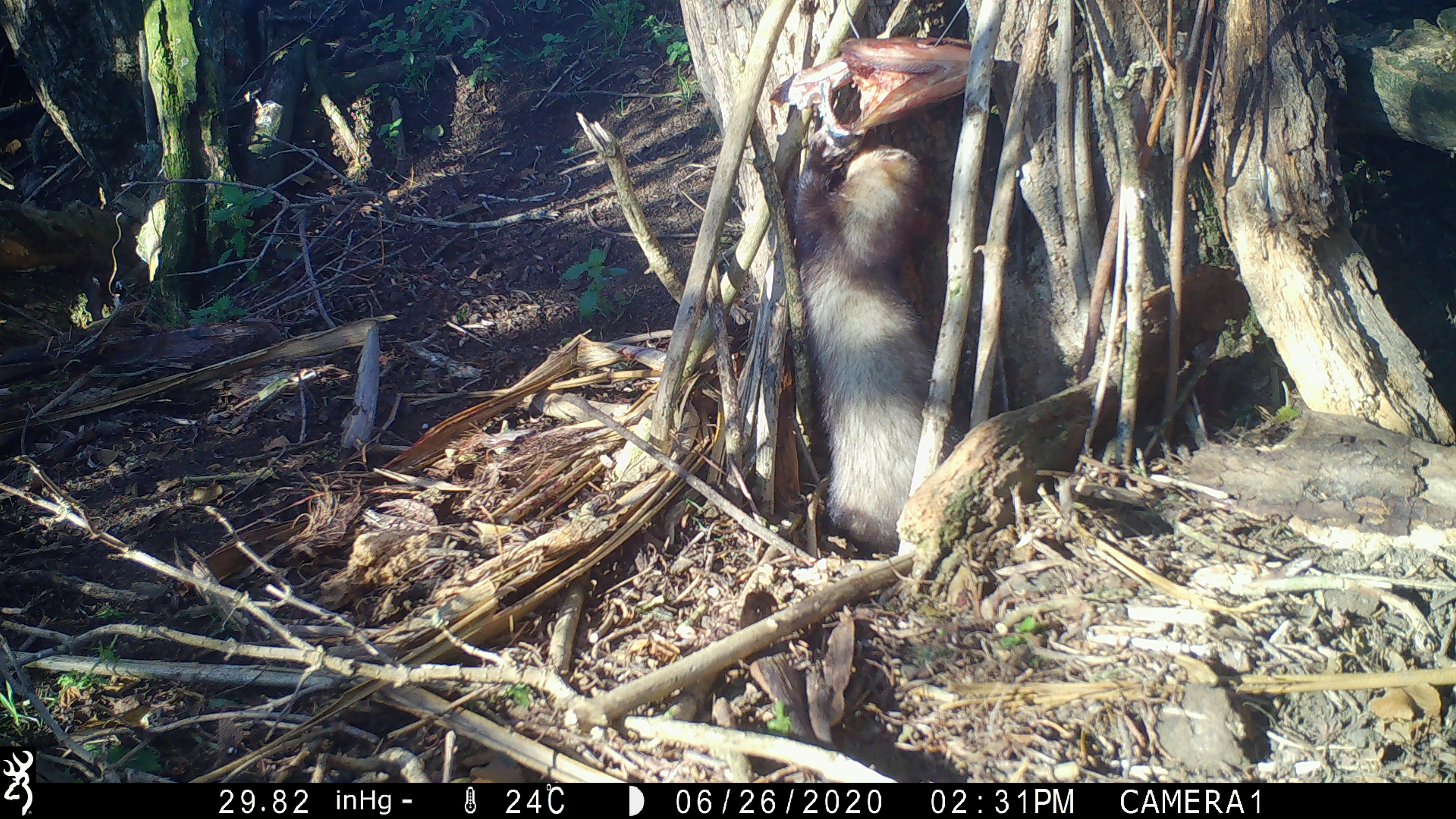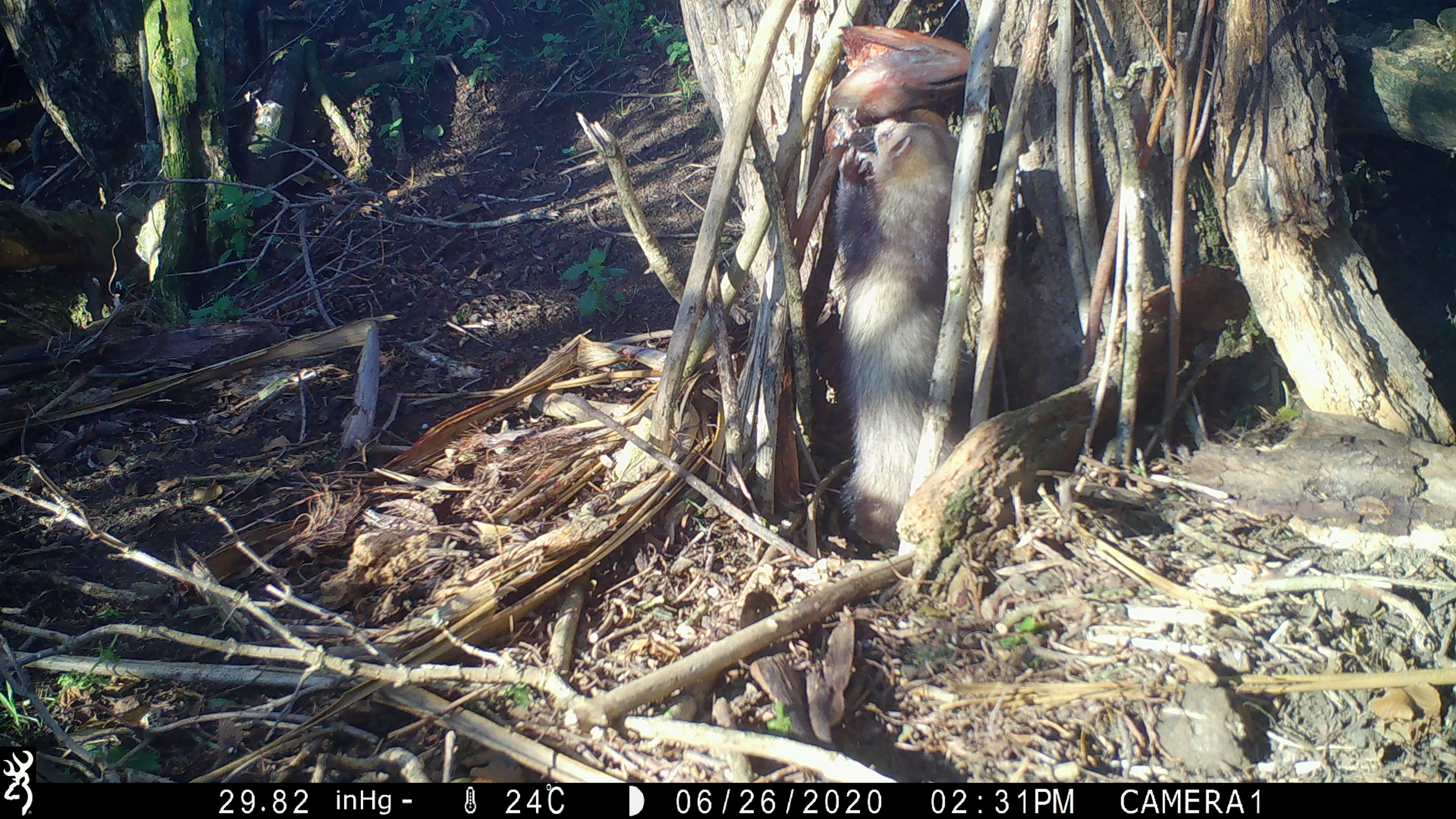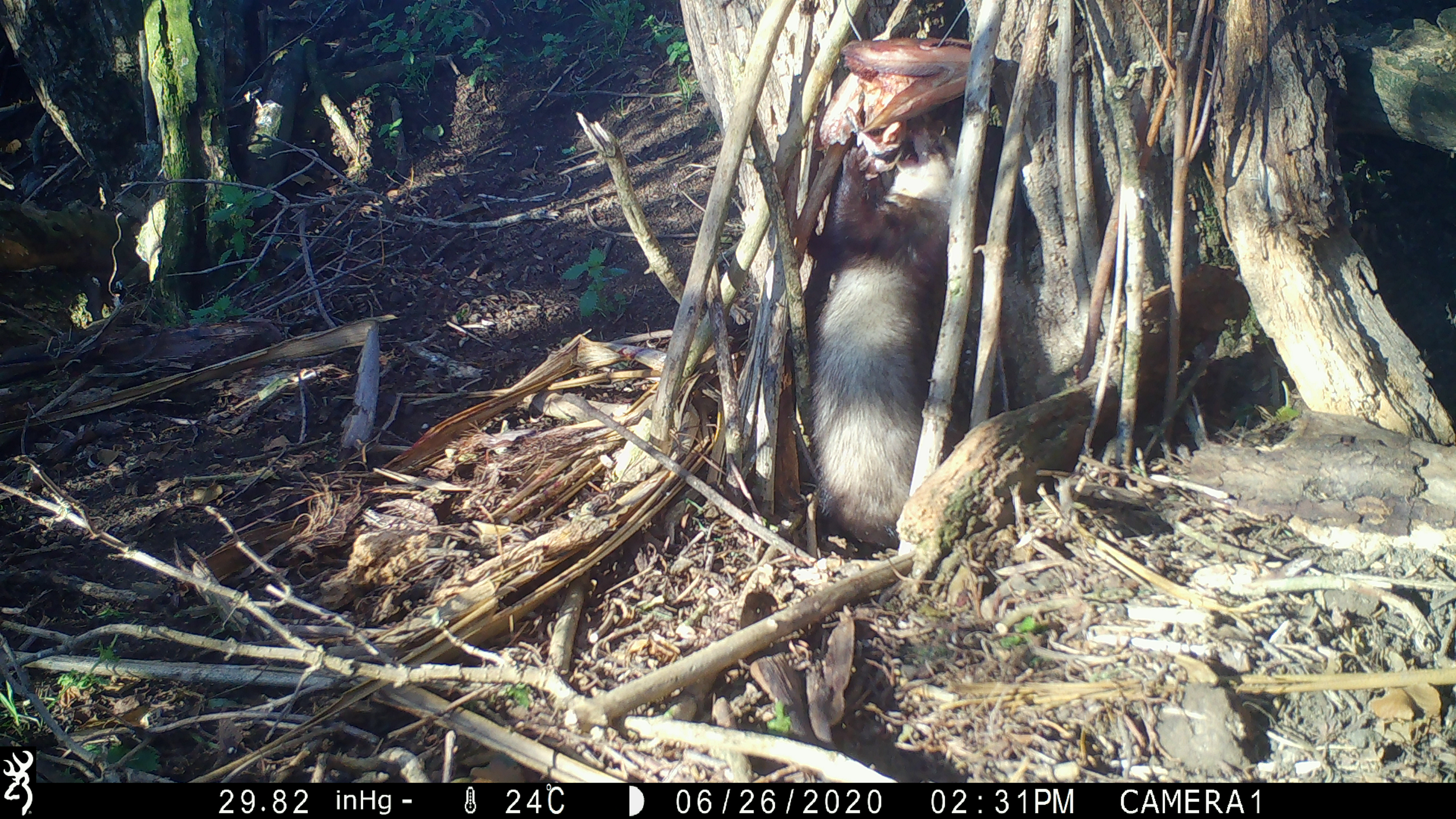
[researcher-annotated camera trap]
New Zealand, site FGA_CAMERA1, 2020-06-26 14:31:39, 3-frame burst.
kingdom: Animalia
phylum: Chordata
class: Mammalia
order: Carnivora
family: Mustelidae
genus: Mustela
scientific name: Mustela furo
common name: ferret